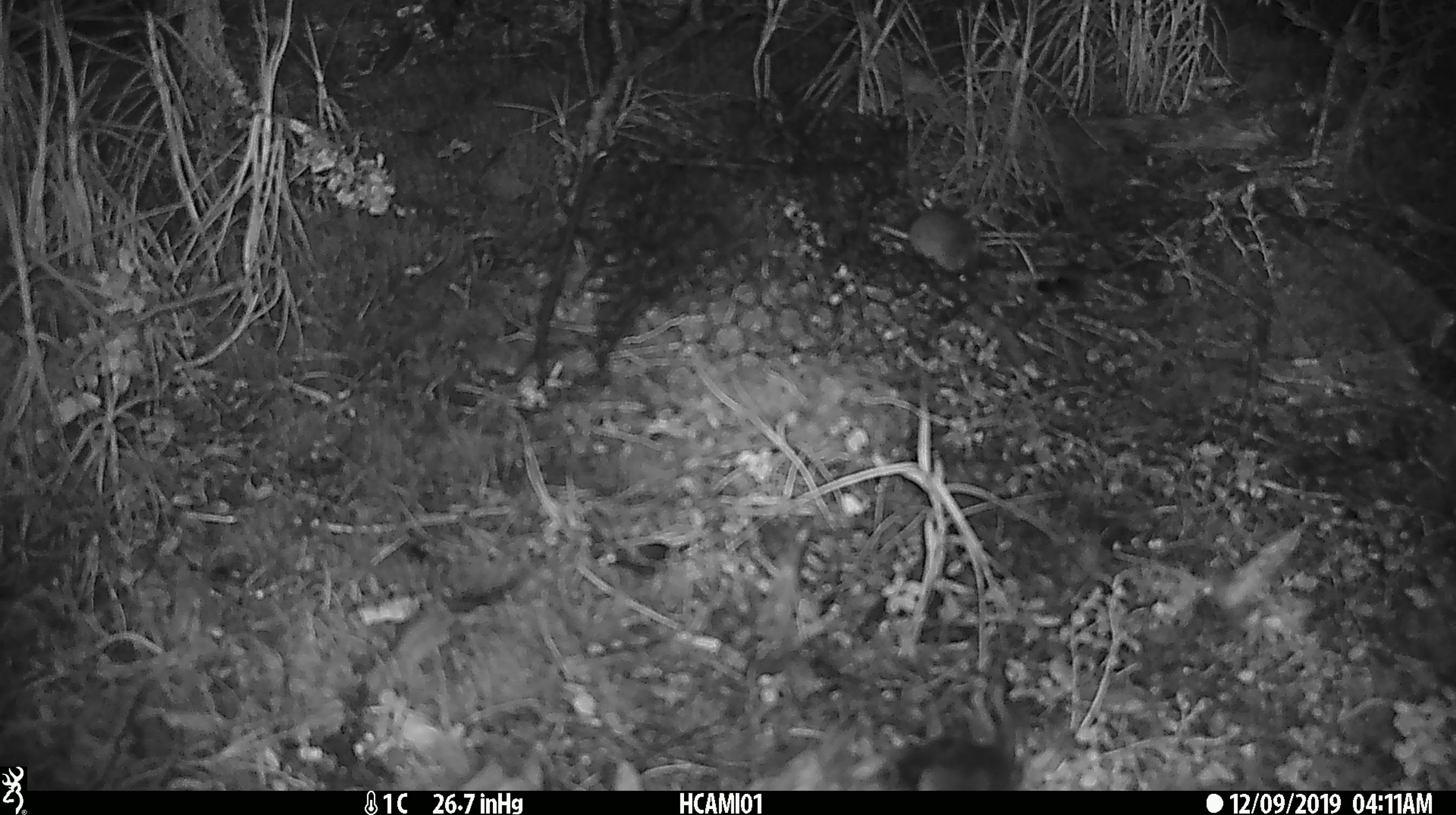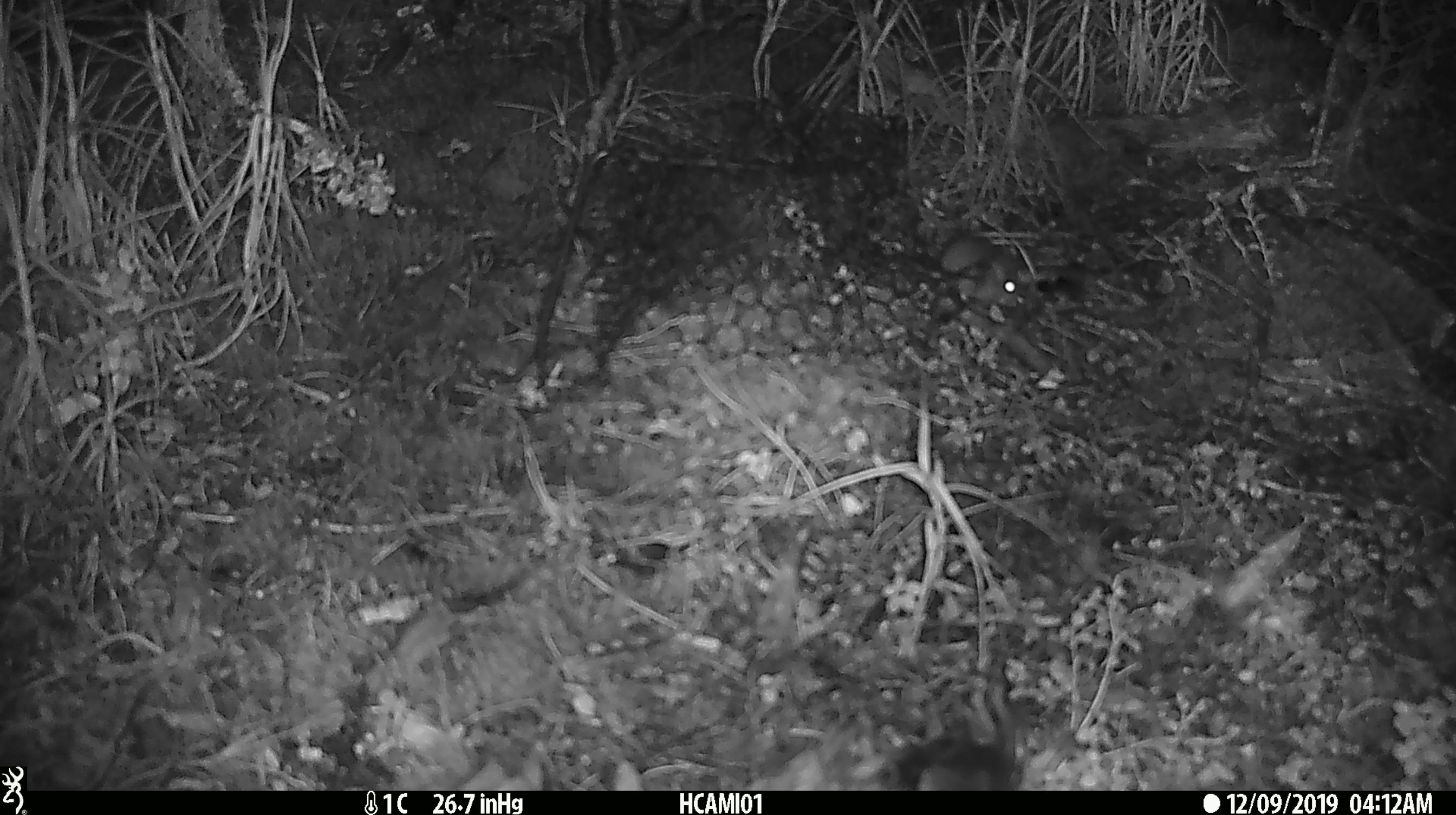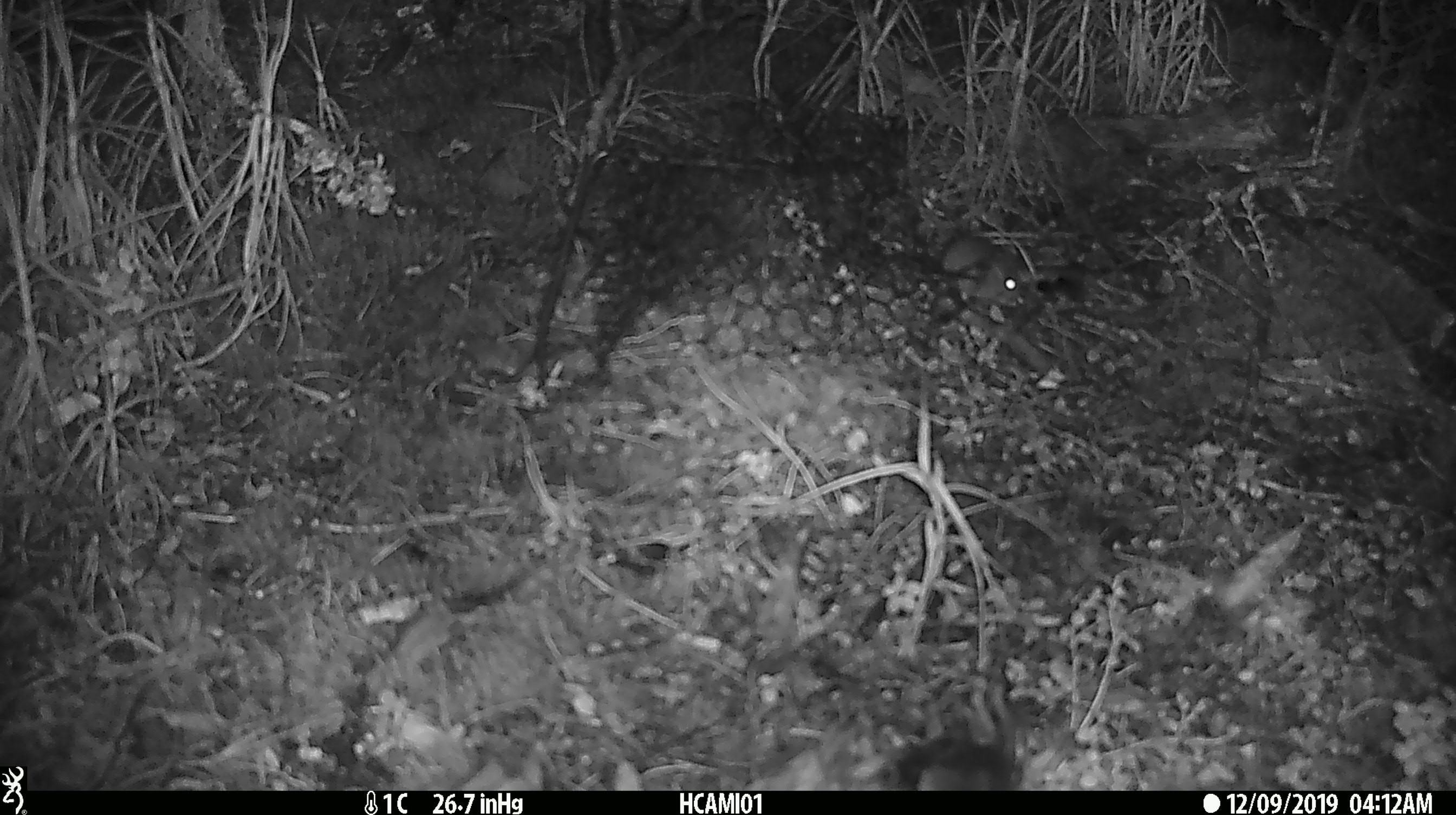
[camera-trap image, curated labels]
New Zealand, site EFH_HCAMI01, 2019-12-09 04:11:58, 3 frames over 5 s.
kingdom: Animalia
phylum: Chordata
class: Mammalia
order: Rodentia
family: Muridae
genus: Mus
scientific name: Mus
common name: mouse